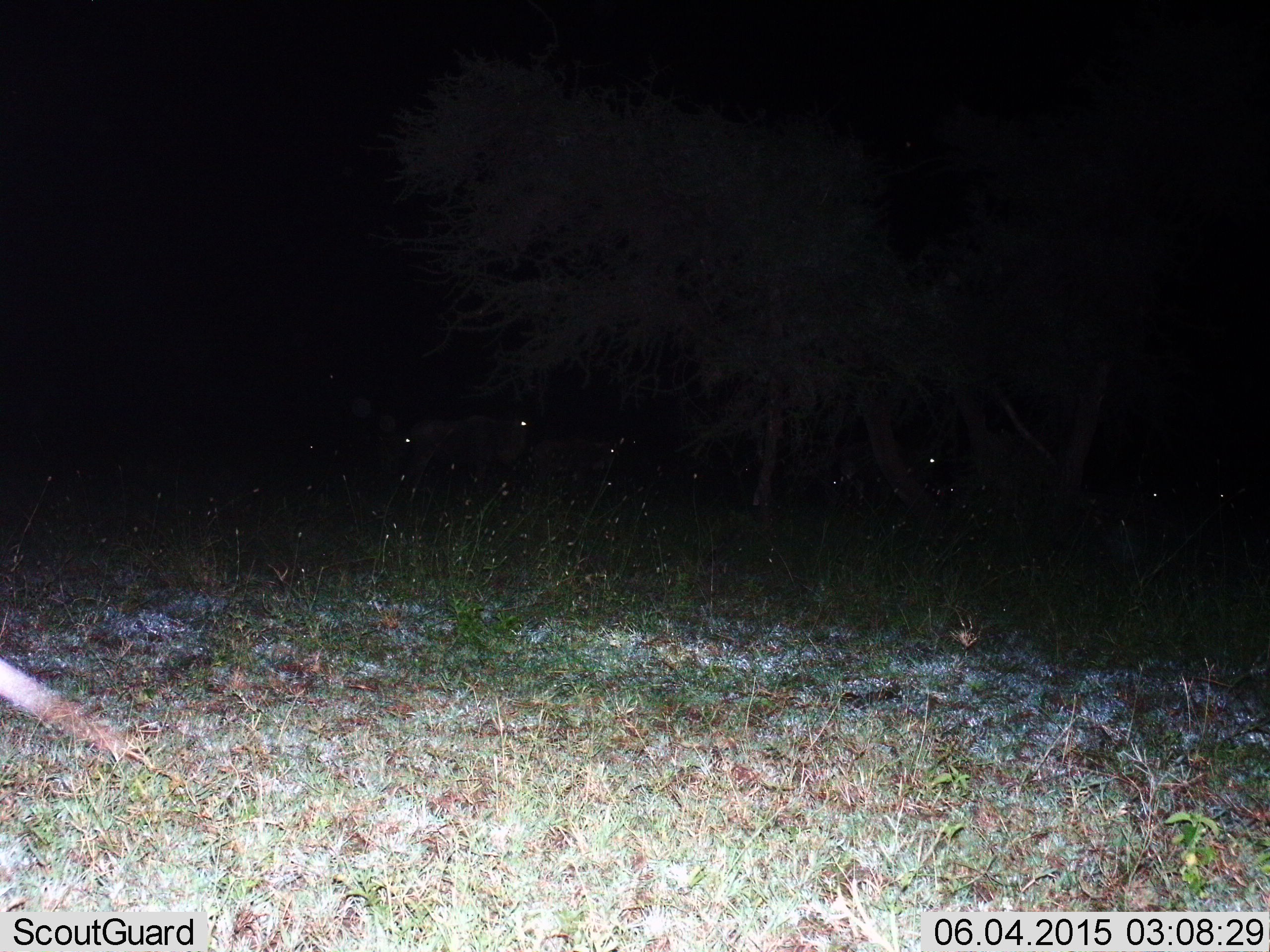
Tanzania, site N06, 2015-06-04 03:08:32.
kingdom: Animalia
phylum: Chordata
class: Mammalia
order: Artiodactyla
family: Bovidae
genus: Connochaetes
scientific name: Connochaetes taurinus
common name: blue wildebeest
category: wildebeest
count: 8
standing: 75%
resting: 12%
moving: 25%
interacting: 0%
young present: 0%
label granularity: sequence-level